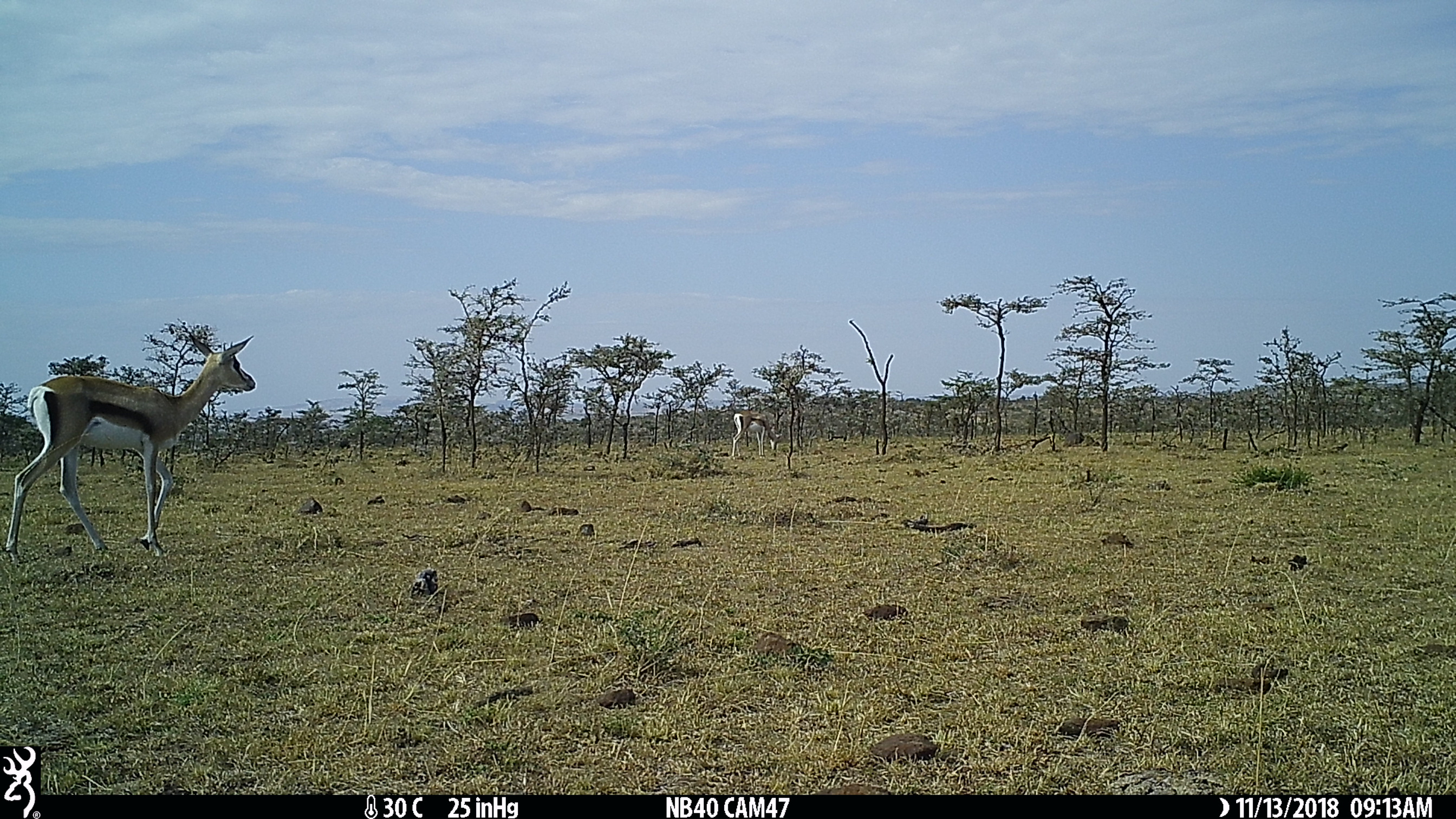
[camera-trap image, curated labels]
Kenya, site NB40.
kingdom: Animalia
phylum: Chordata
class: Mammalia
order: Artiodactyla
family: Bovidae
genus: Nanger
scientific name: Nanger granti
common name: grant's gazelle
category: gazelle grants